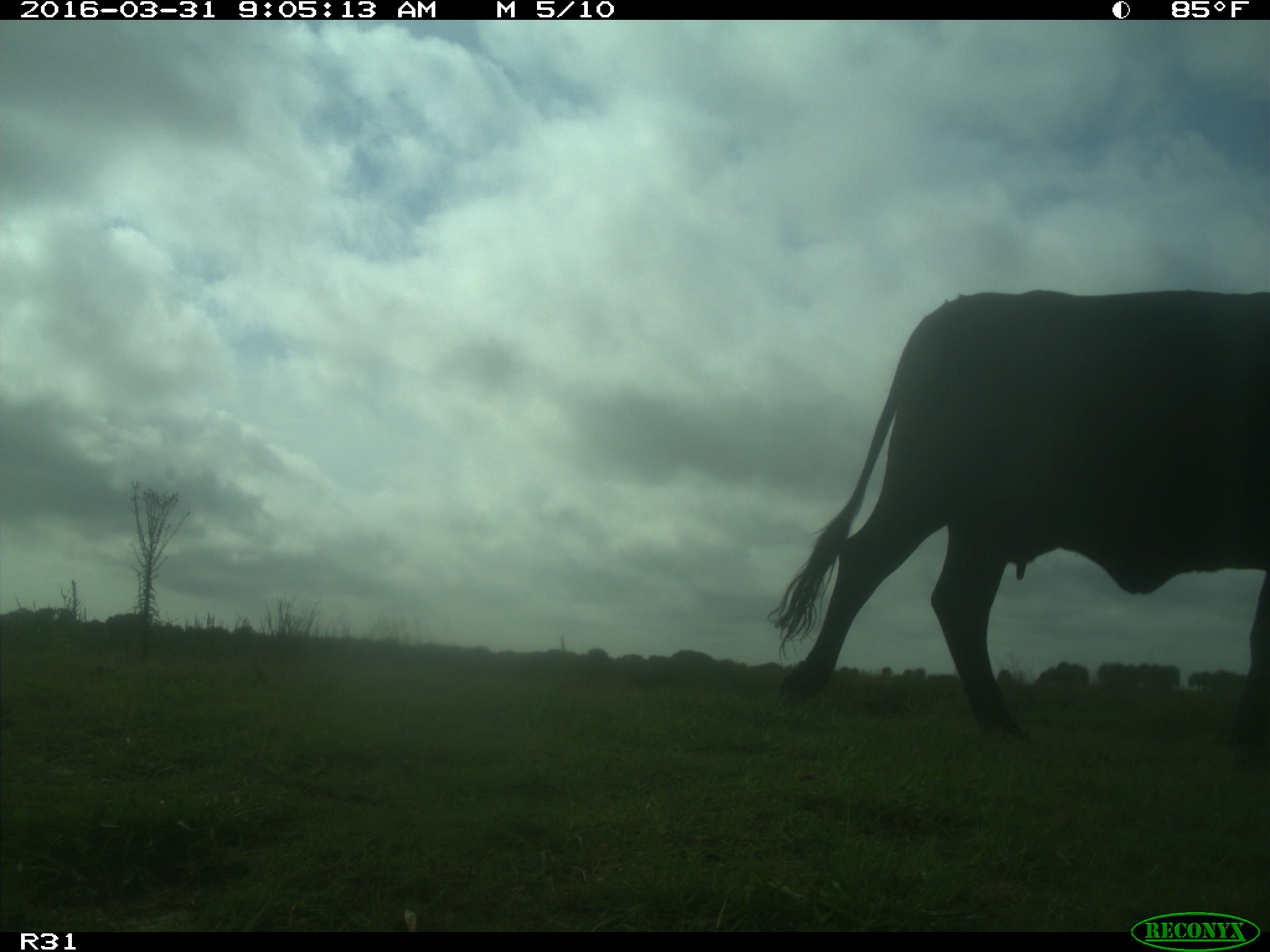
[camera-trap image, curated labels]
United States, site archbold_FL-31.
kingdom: Animalia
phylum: Chordata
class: Mammalia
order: Artiodactyla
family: Bovidae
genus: Bos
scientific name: Bos taurus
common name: domestic cow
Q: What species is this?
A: Bos taurus (domestic cow).